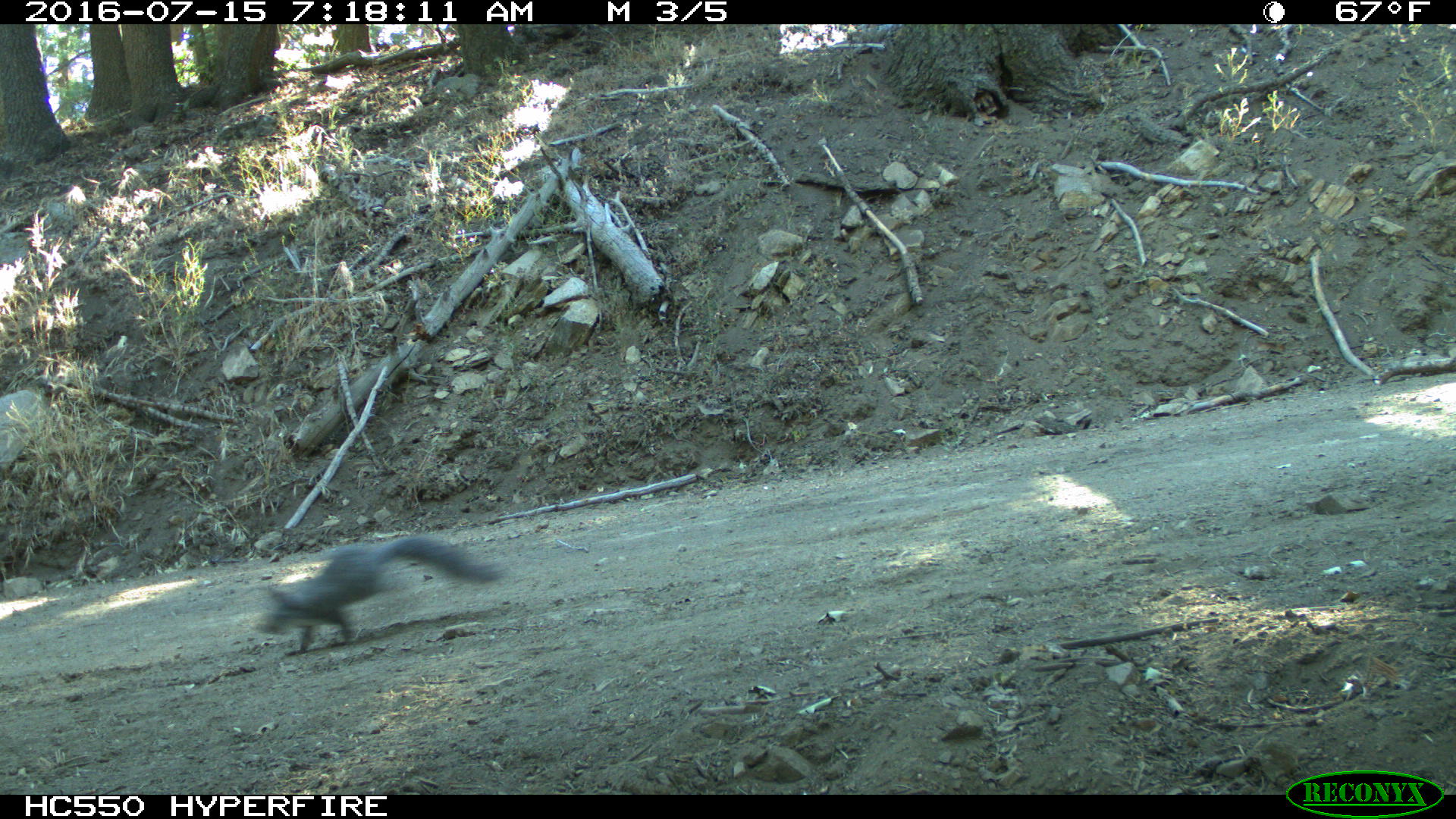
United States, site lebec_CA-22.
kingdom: Animalia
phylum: Chordata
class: Mammalia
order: Rodentia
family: Sciuridae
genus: Sciurus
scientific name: Sciurus carolinensis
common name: eastern gray squirrel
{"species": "Sciurus carolinensis (eastern gray squirrel)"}